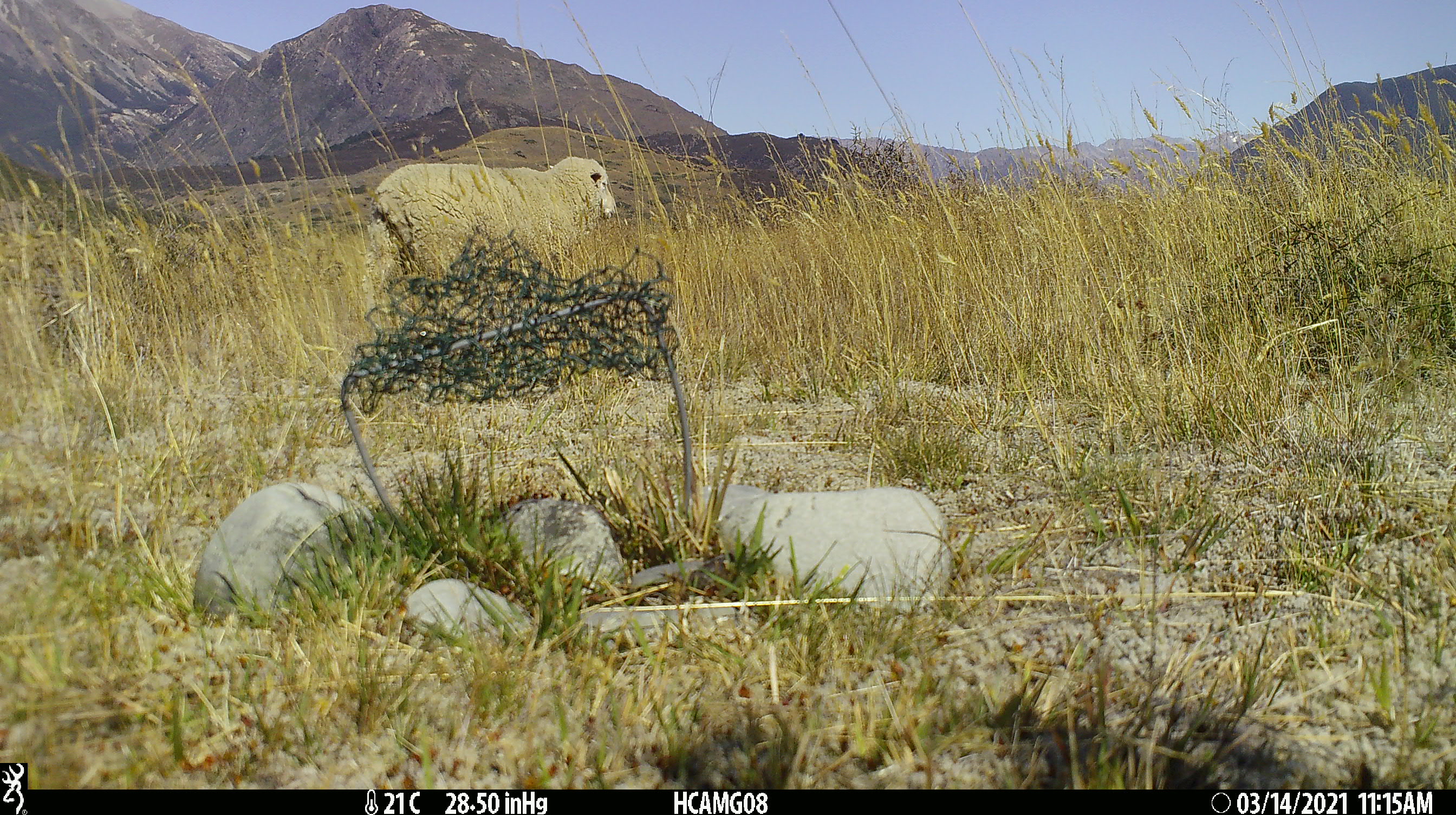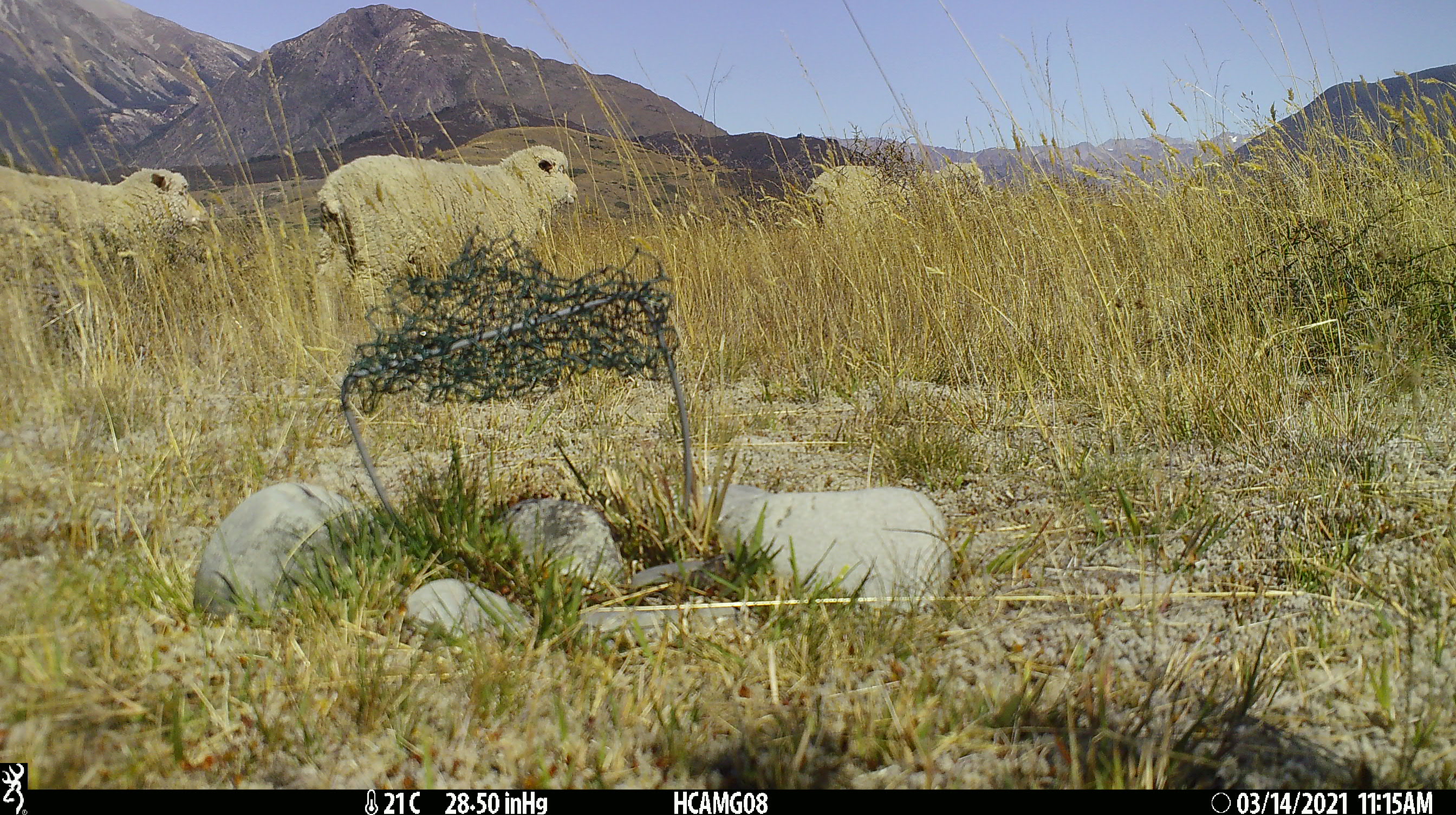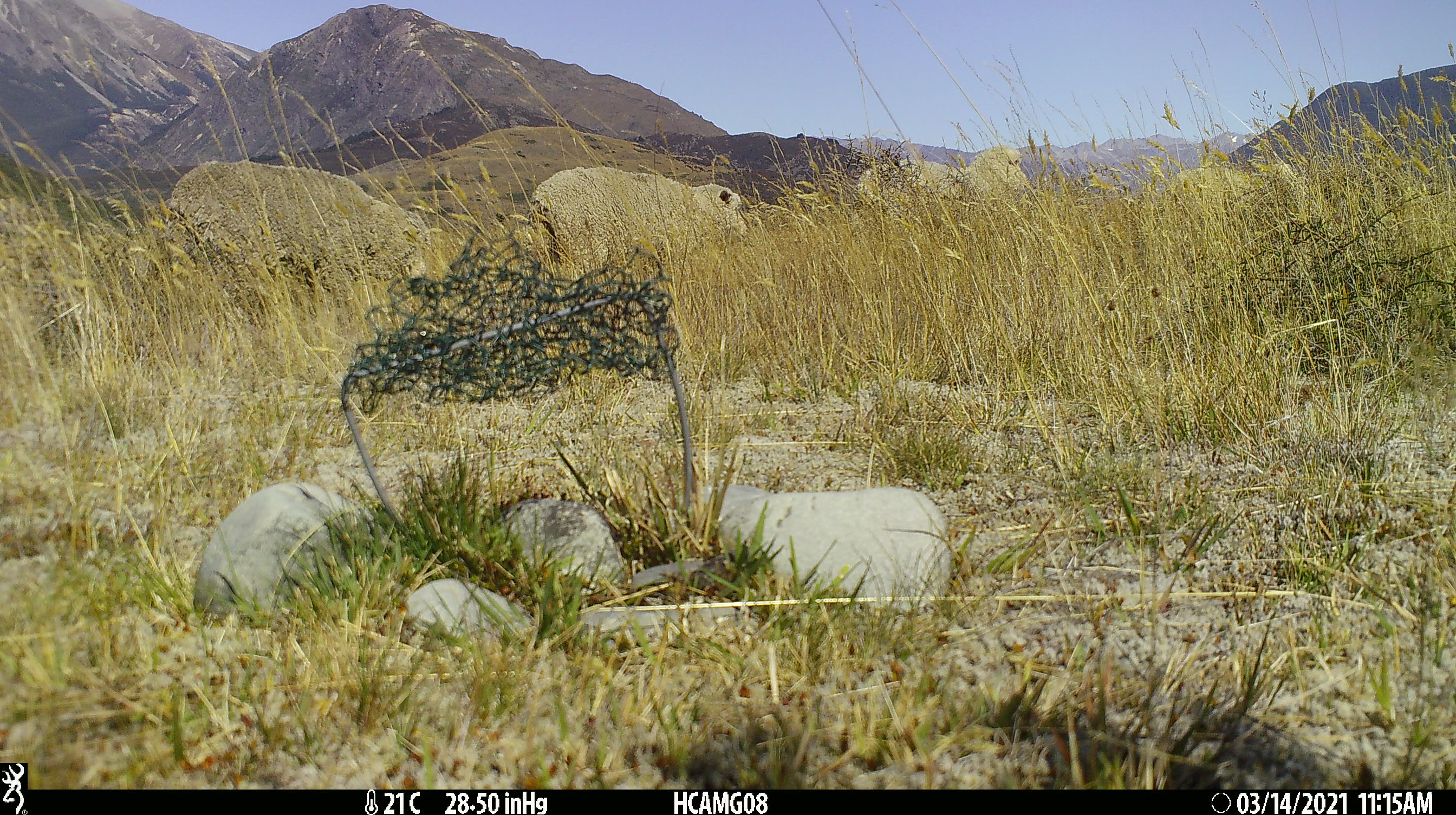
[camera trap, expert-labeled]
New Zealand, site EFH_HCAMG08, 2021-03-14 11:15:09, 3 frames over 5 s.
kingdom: Animalia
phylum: Chordata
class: Mammalia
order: Artiodactyla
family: Bovidae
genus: Ovis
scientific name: Ovis aries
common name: domestic sheep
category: sheep